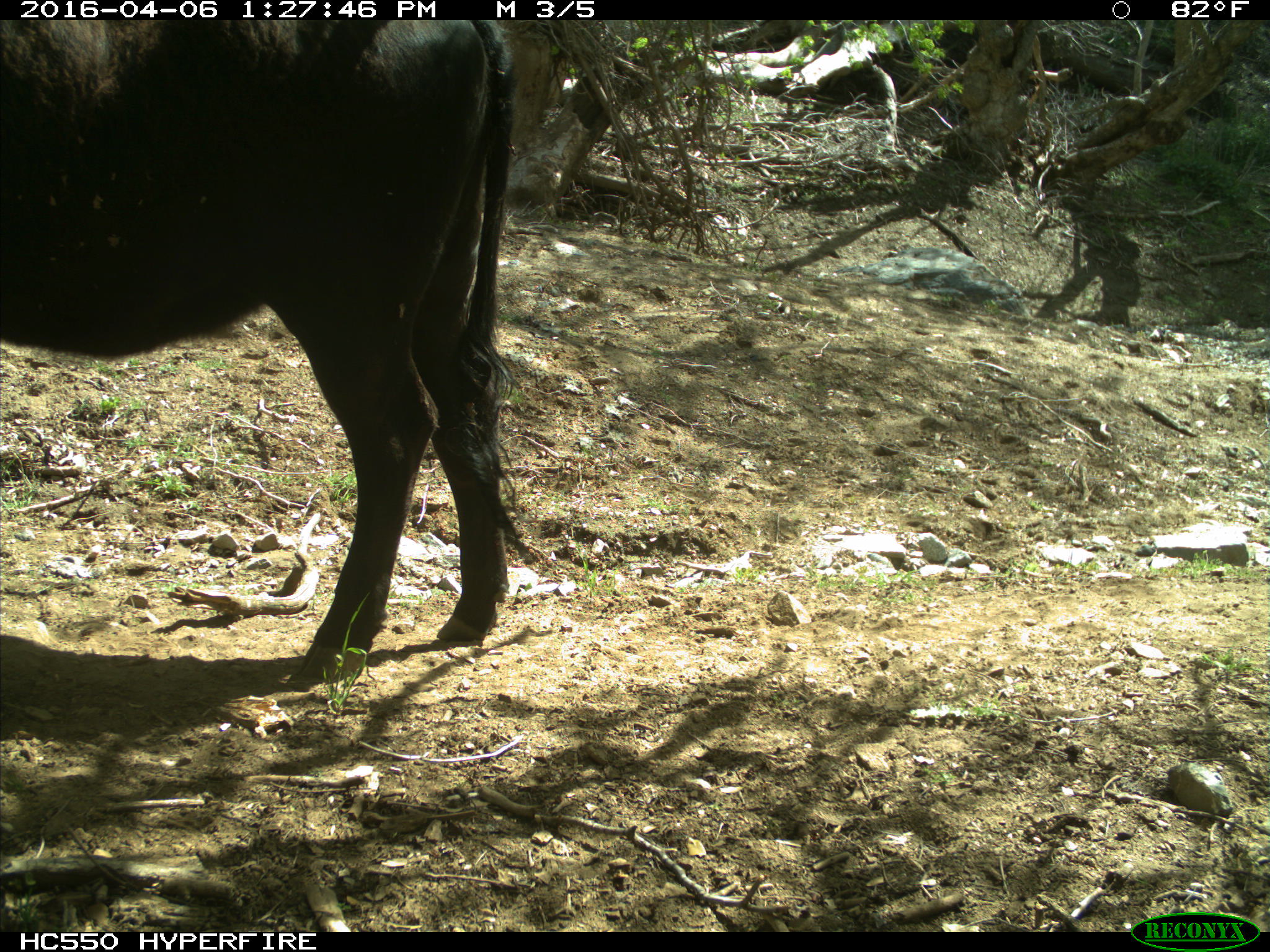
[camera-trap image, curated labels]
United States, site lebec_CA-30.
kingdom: Animalia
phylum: Chordata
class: Mammalia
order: Artiodactyla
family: Bovidae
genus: Bos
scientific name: Bos taurus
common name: domestic cow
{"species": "Bos taurus (domestic cow)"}